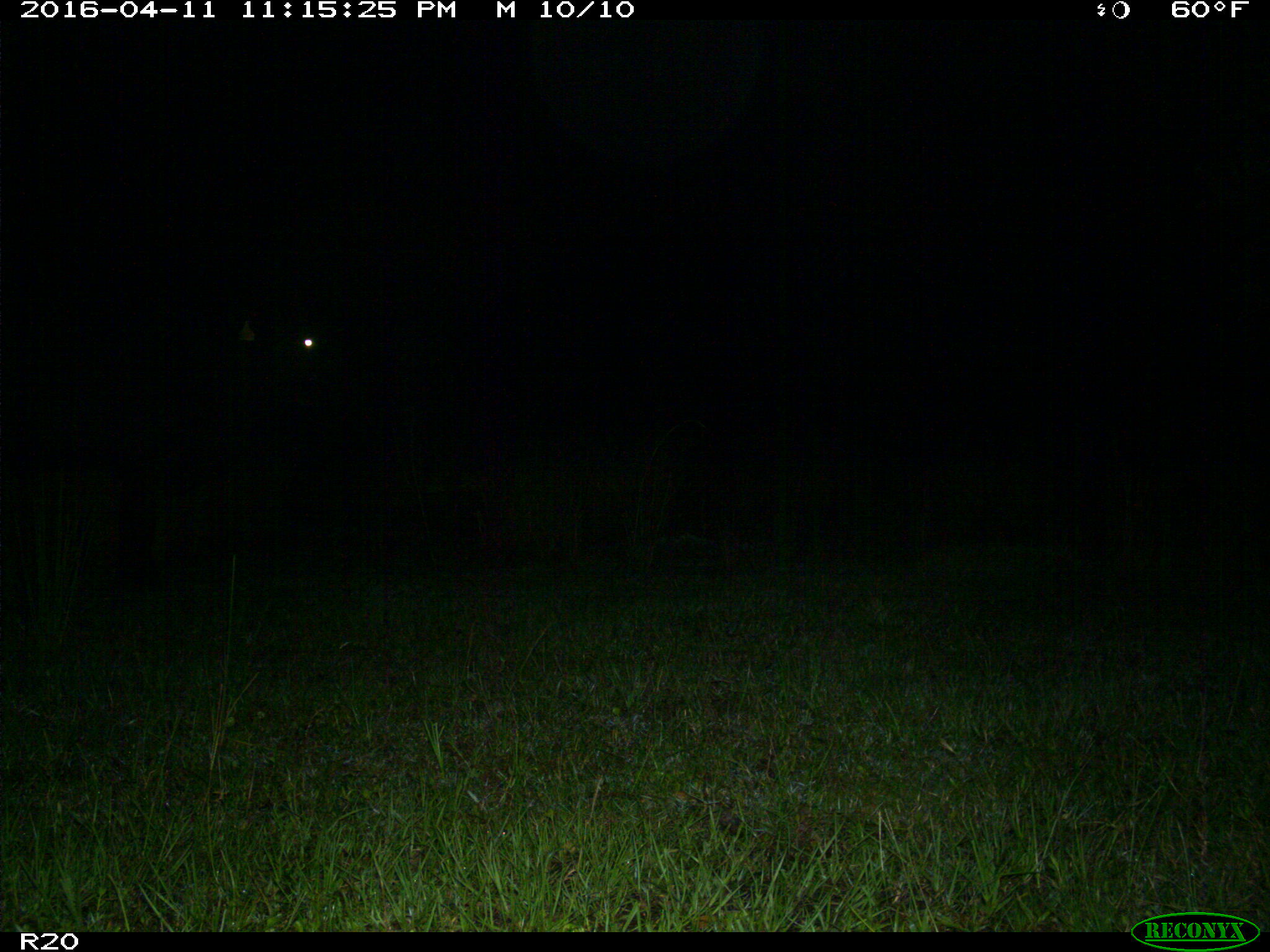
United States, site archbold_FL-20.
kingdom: Animalia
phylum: Chordata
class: Mammalia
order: Artiodactyla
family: Bovidae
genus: Bos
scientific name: Bos taurus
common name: domestic cow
Bos taurus (domestic cow).